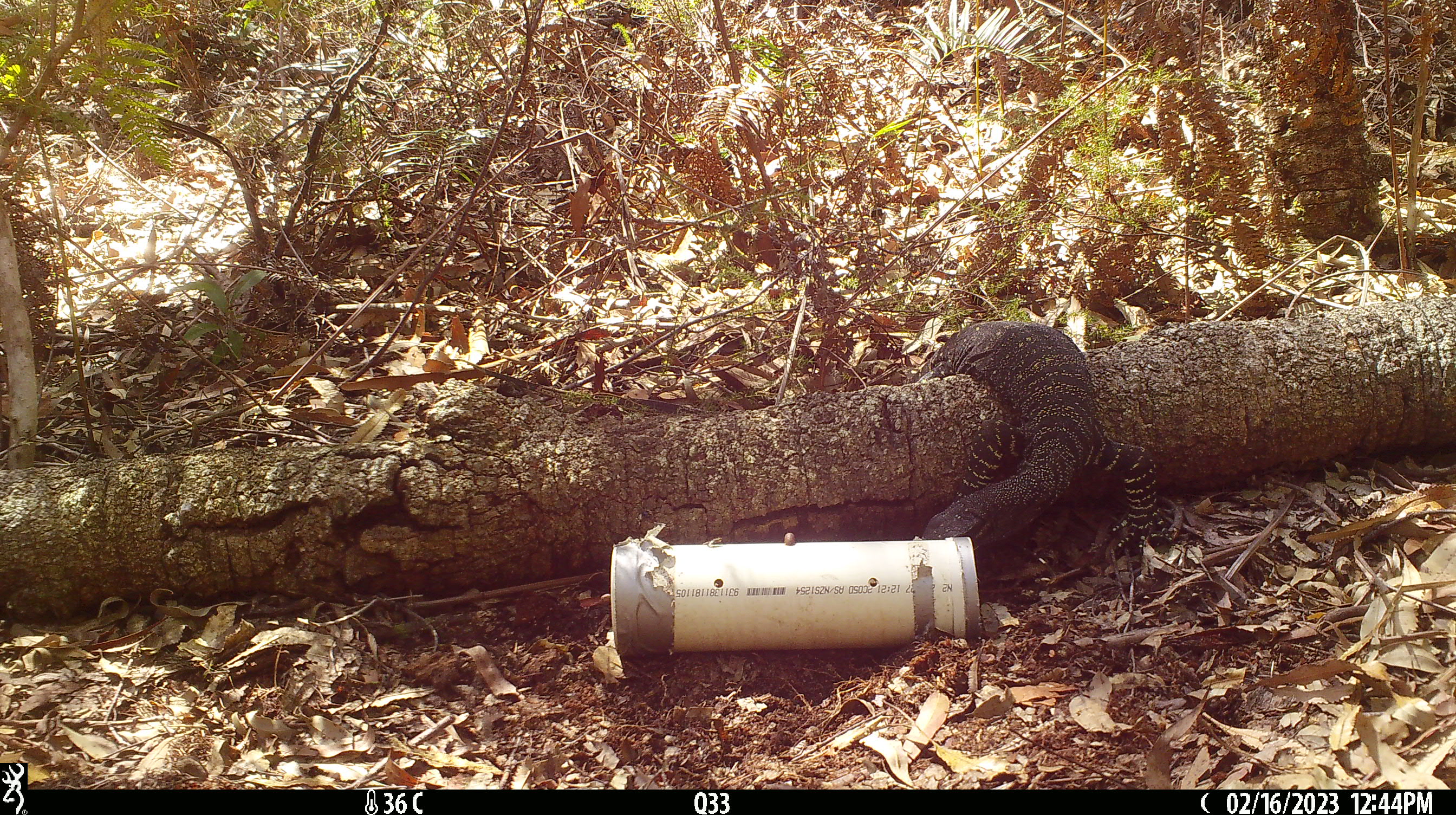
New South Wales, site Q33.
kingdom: Animalia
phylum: Chordata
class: Reptilia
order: Squamata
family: Varanidae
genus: Varanus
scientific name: Varanus varius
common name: lace monitor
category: goanna